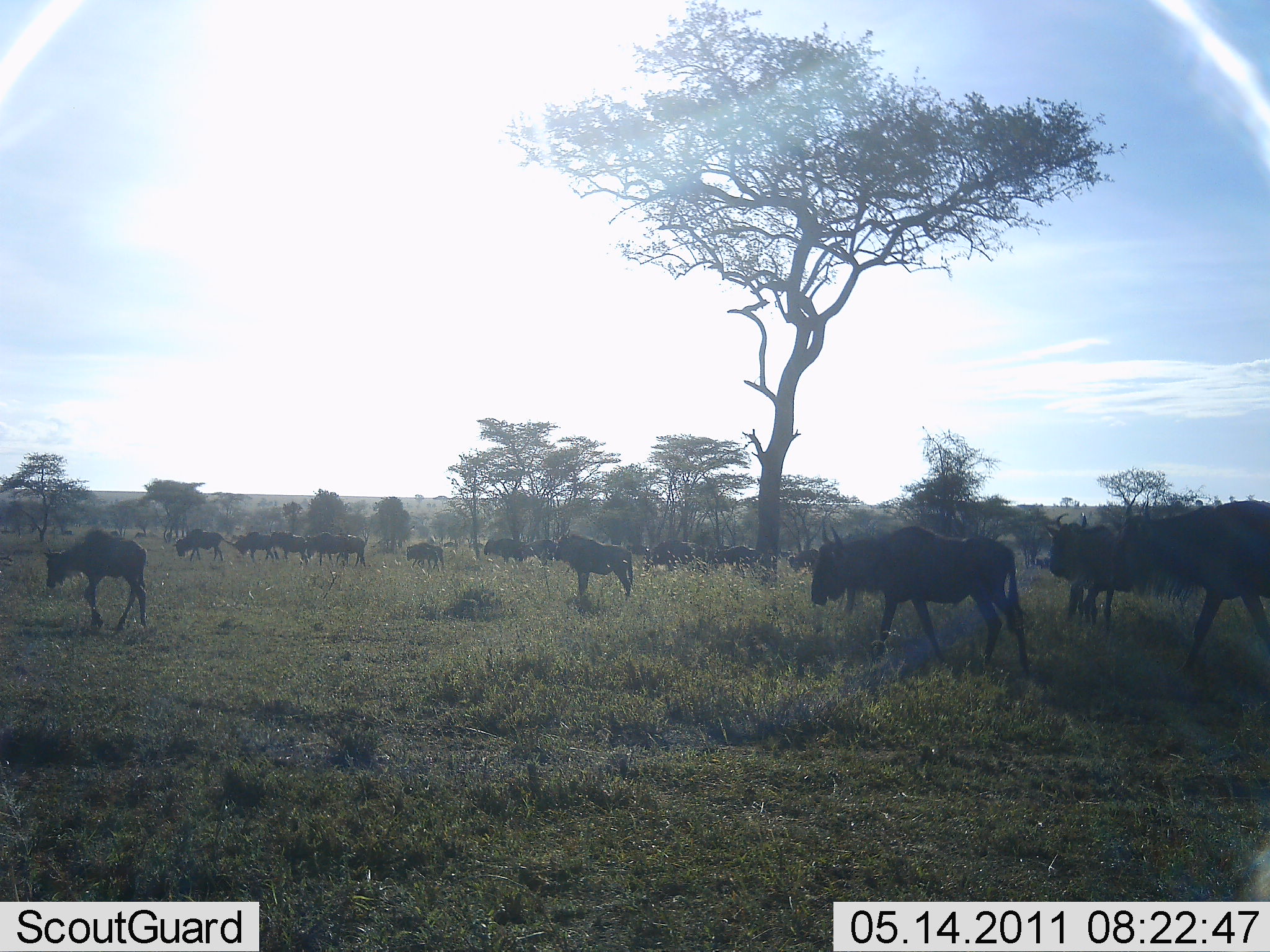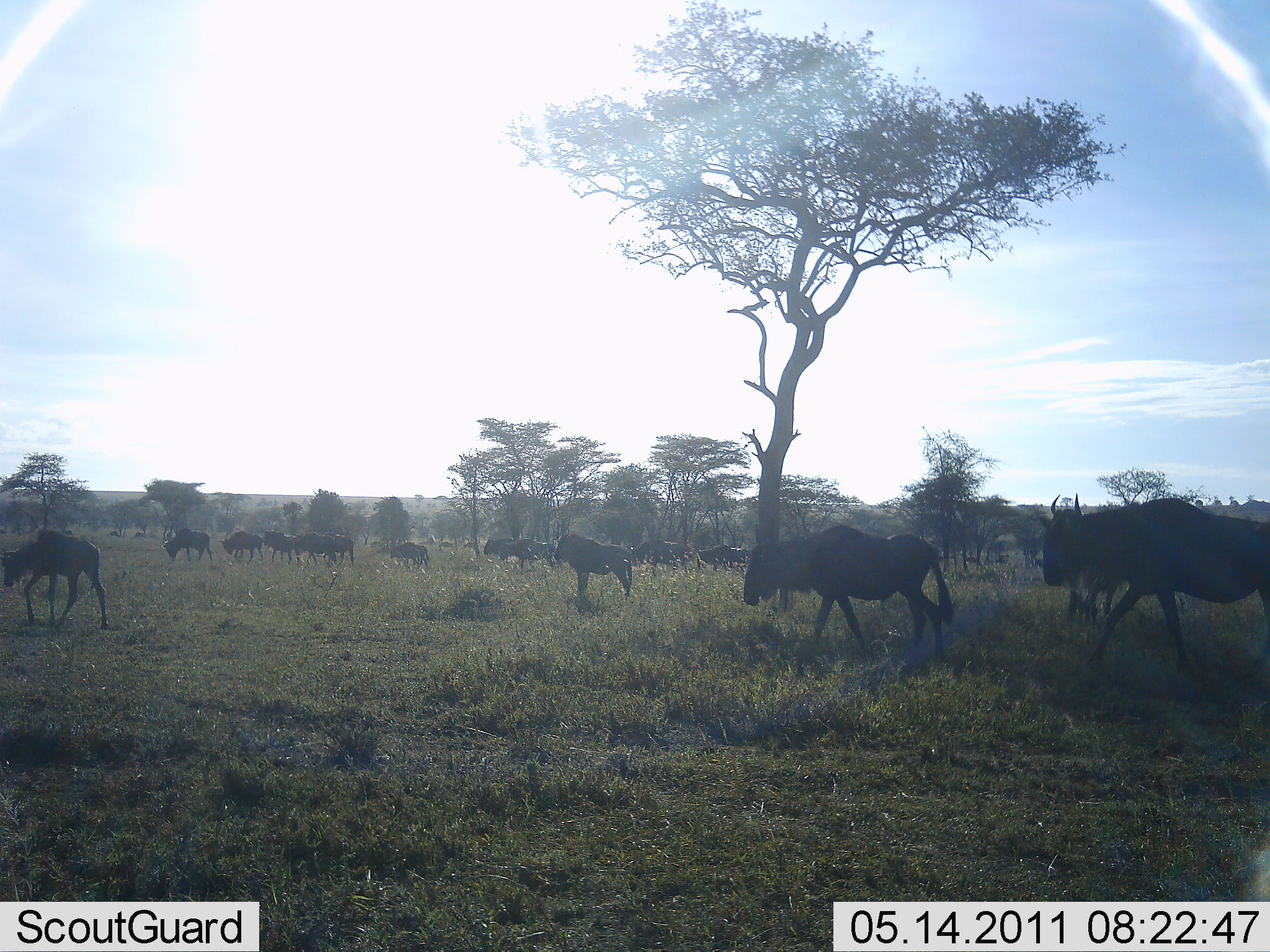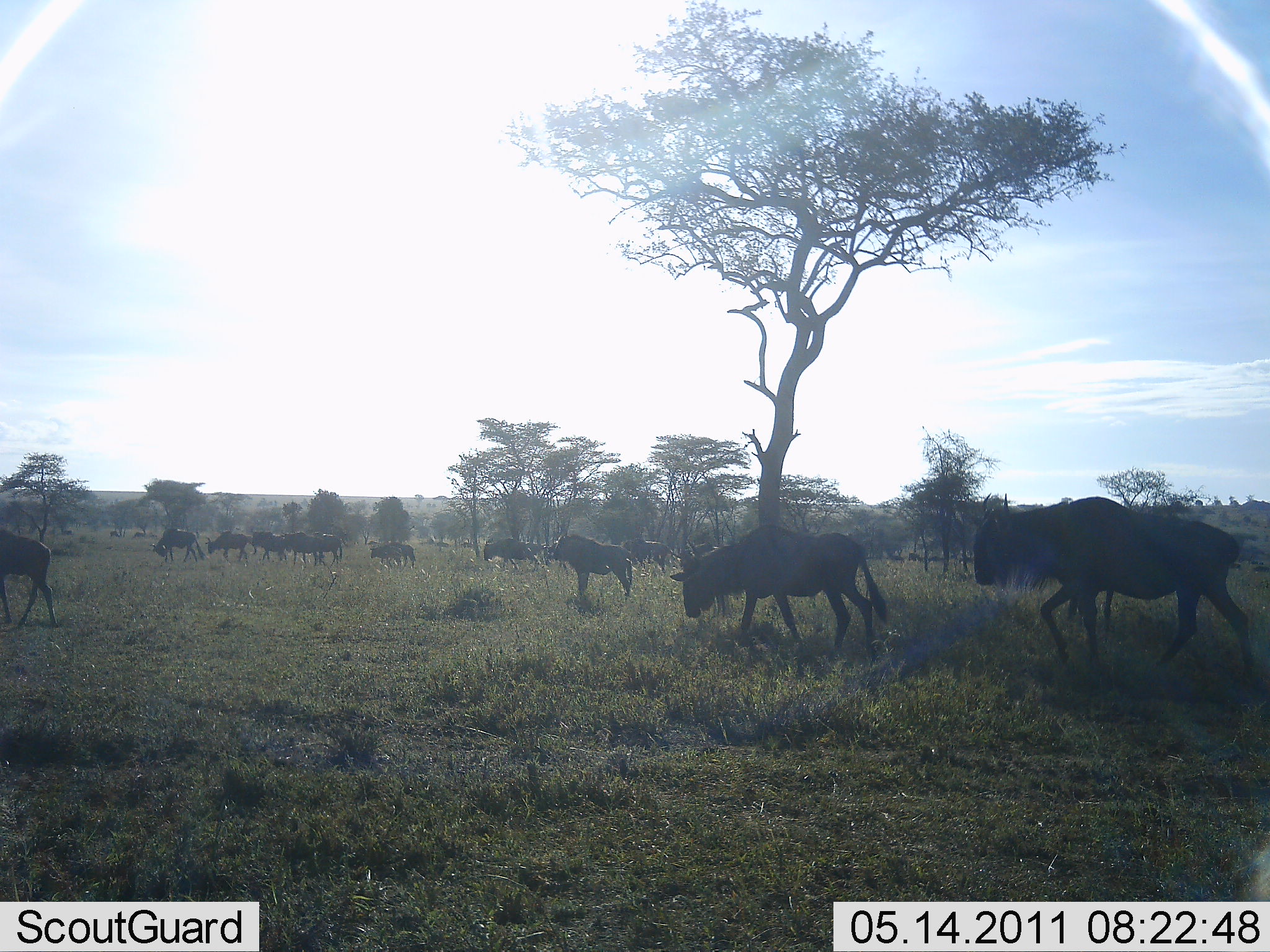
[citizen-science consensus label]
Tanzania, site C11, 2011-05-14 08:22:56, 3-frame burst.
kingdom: Animalia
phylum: Chordata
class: Mammalia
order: Artiodactyla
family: Bovidae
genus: Connochaetes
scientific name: Connochaetes taurinus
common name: blue wildebeest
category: wildebeest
Wildebeest (blue wildebeest) (Connochaetes taurinus), count 11-50. Behavior (volunteer vote fractions): standing 18%, resting 0%, moving 100%, interacting 0%. Young present (vote fraction): 36%. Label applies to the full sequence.